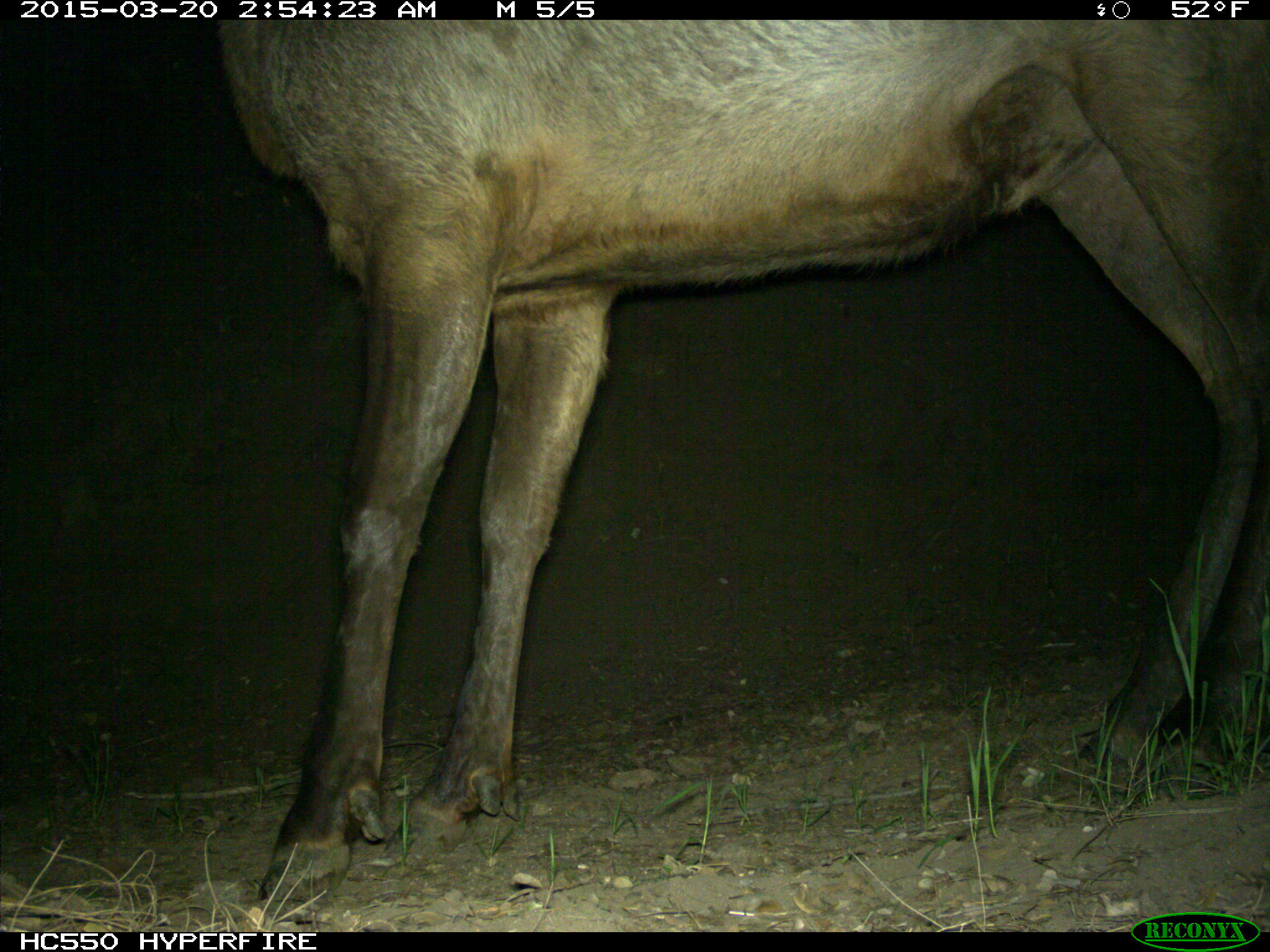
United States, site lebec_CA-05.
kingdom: Animalia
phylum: Chordata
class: Mammalia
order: Artiodactyla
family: Cervidae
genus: Cervus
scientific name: Cervus canadensis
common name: elk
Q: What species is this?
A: Cervus canadensis (elk).